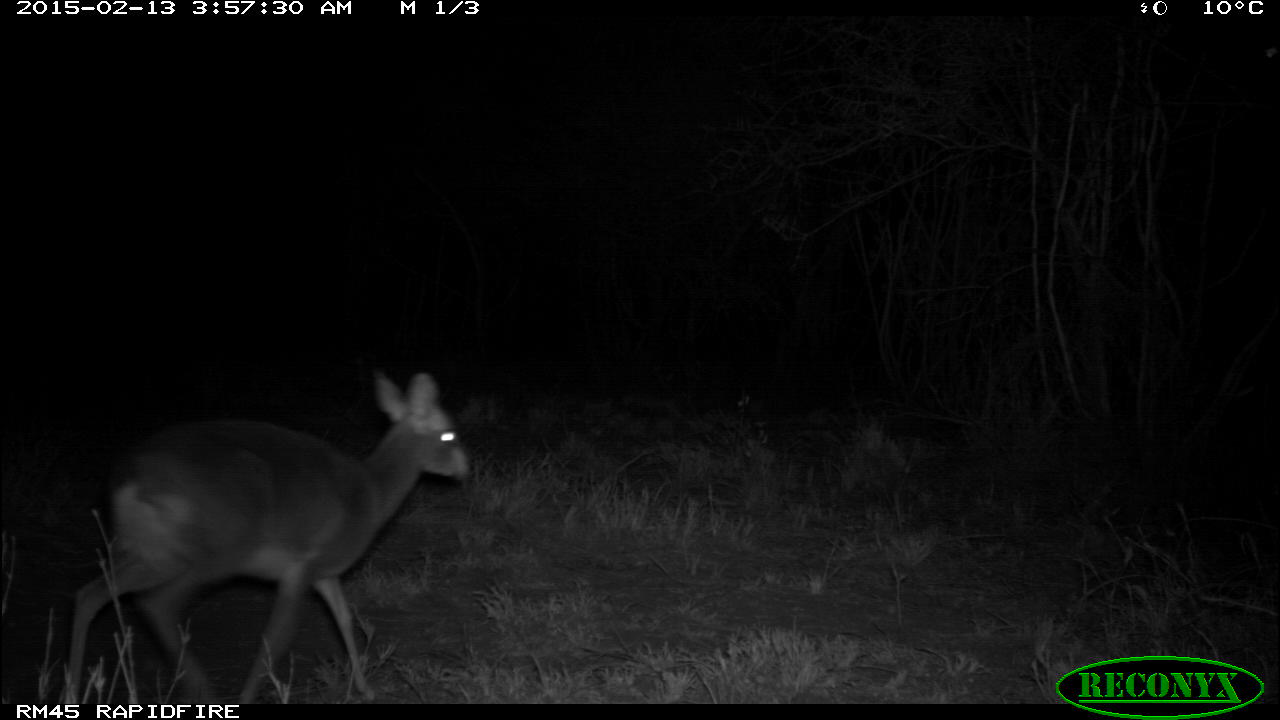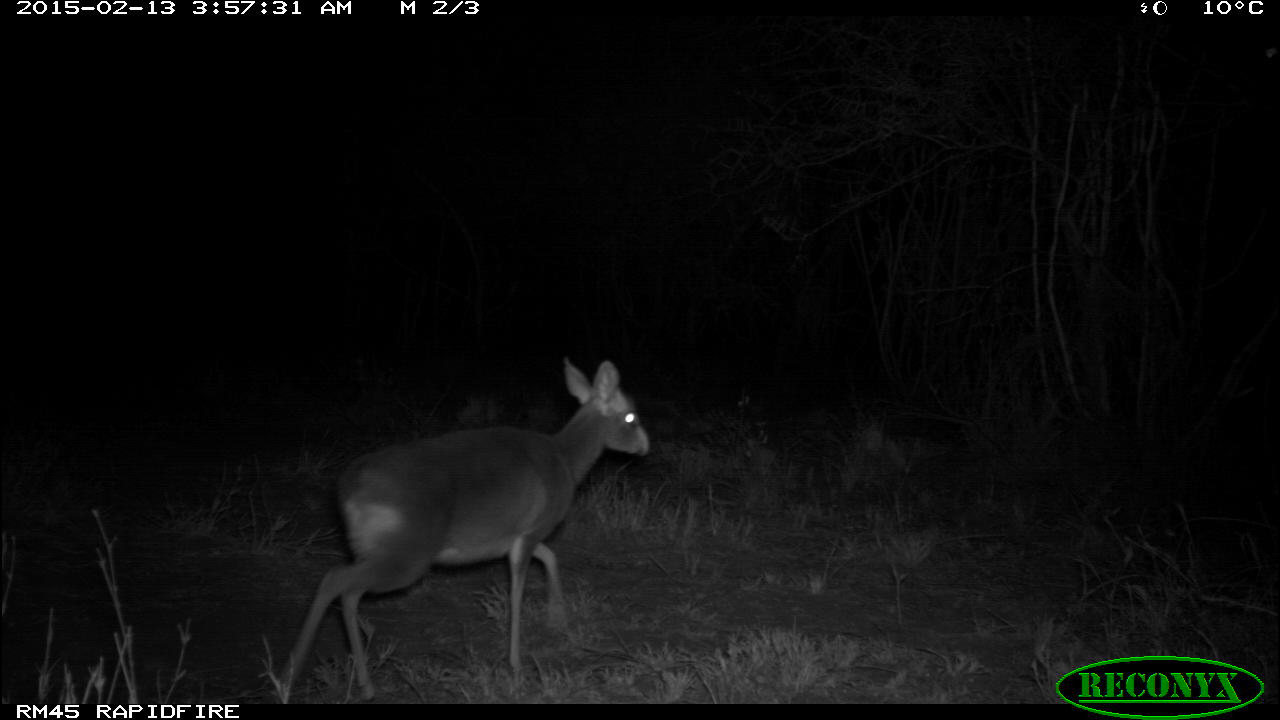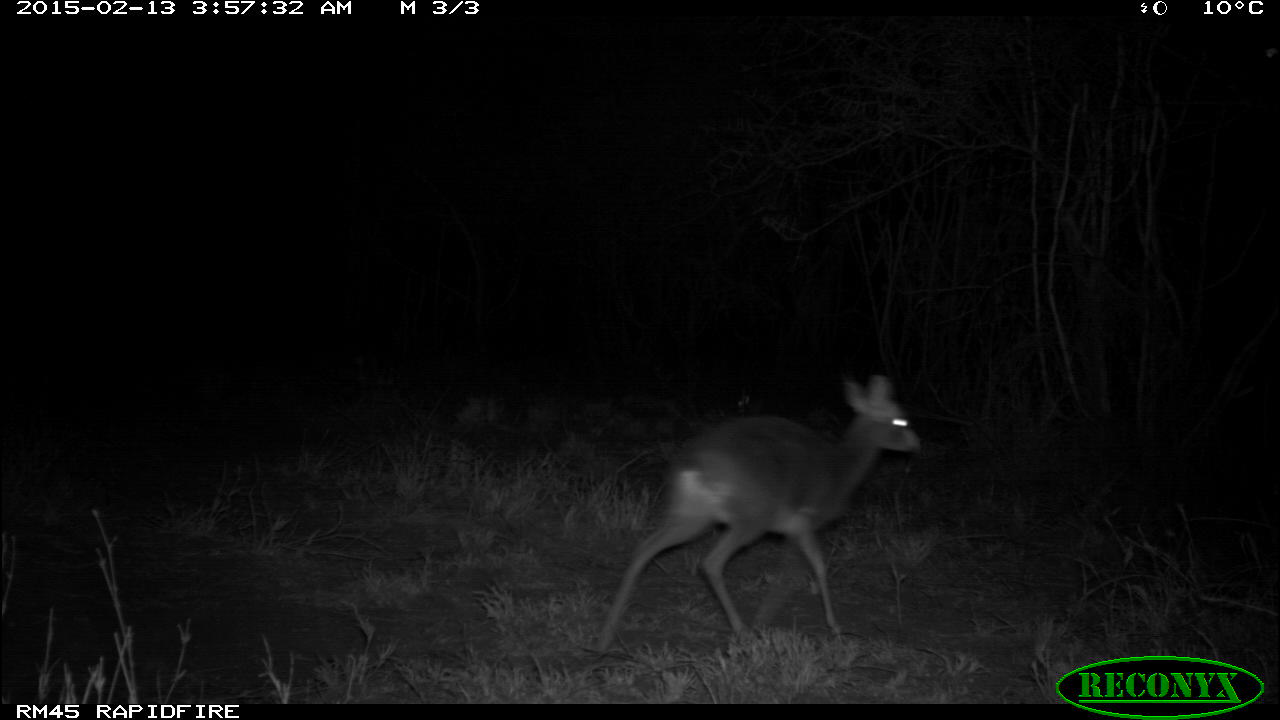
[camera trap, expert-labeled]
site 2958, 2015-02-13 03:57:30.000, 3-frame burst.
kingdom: Animalia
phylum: Chordata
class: Mammalia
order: Artiodactyla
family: Bovidae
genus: Madoqua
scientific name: Madoqua guentheri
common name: günther's dik-dik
Madoqua guentheri (günther's dik-dik), count 1.